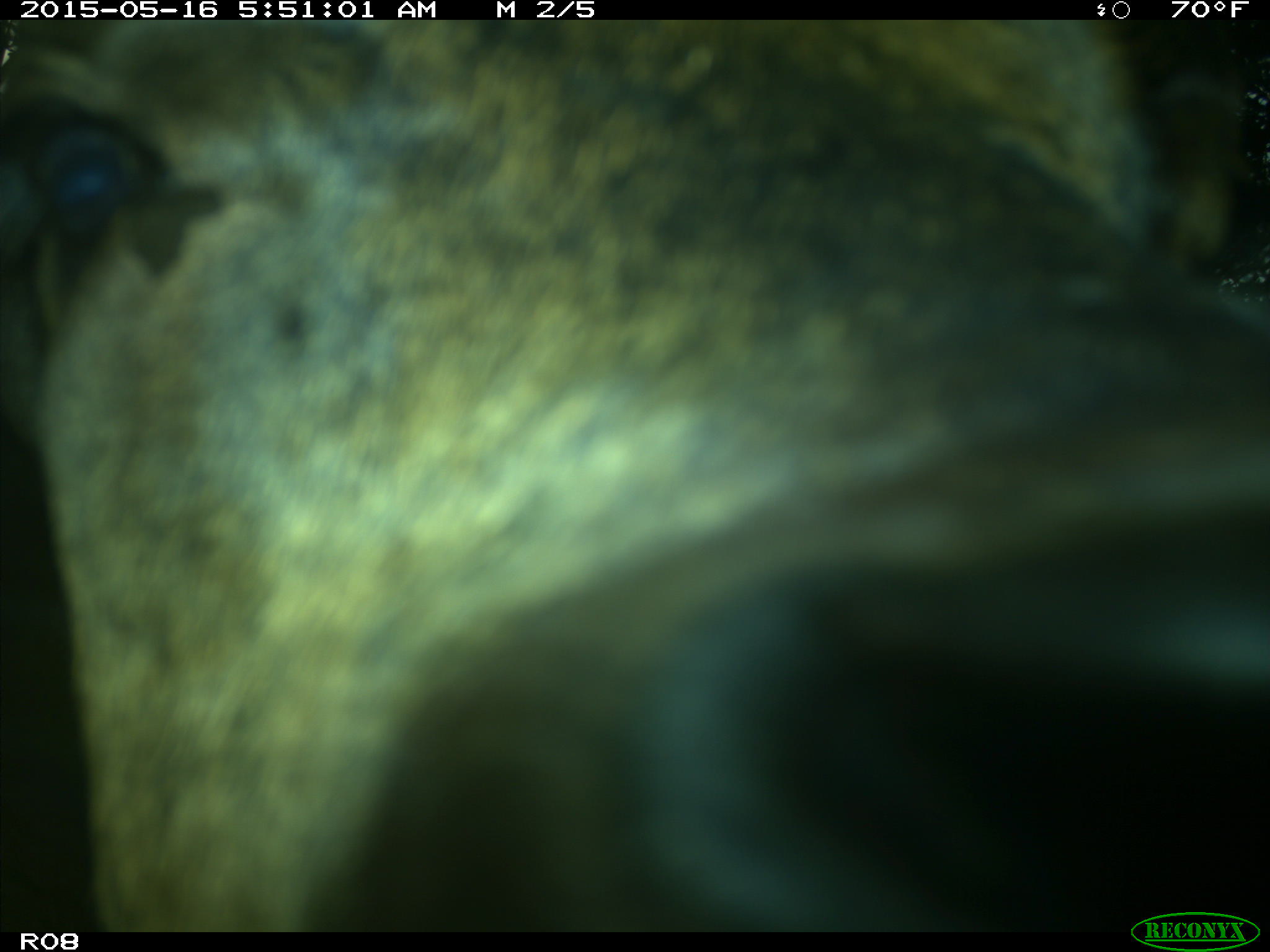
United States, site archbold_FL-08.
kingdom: Animalia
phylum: Chordata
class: Mammalia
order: Artiodactyla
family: Bovidae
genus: Bos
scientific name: Bos taurus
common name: domestic cow